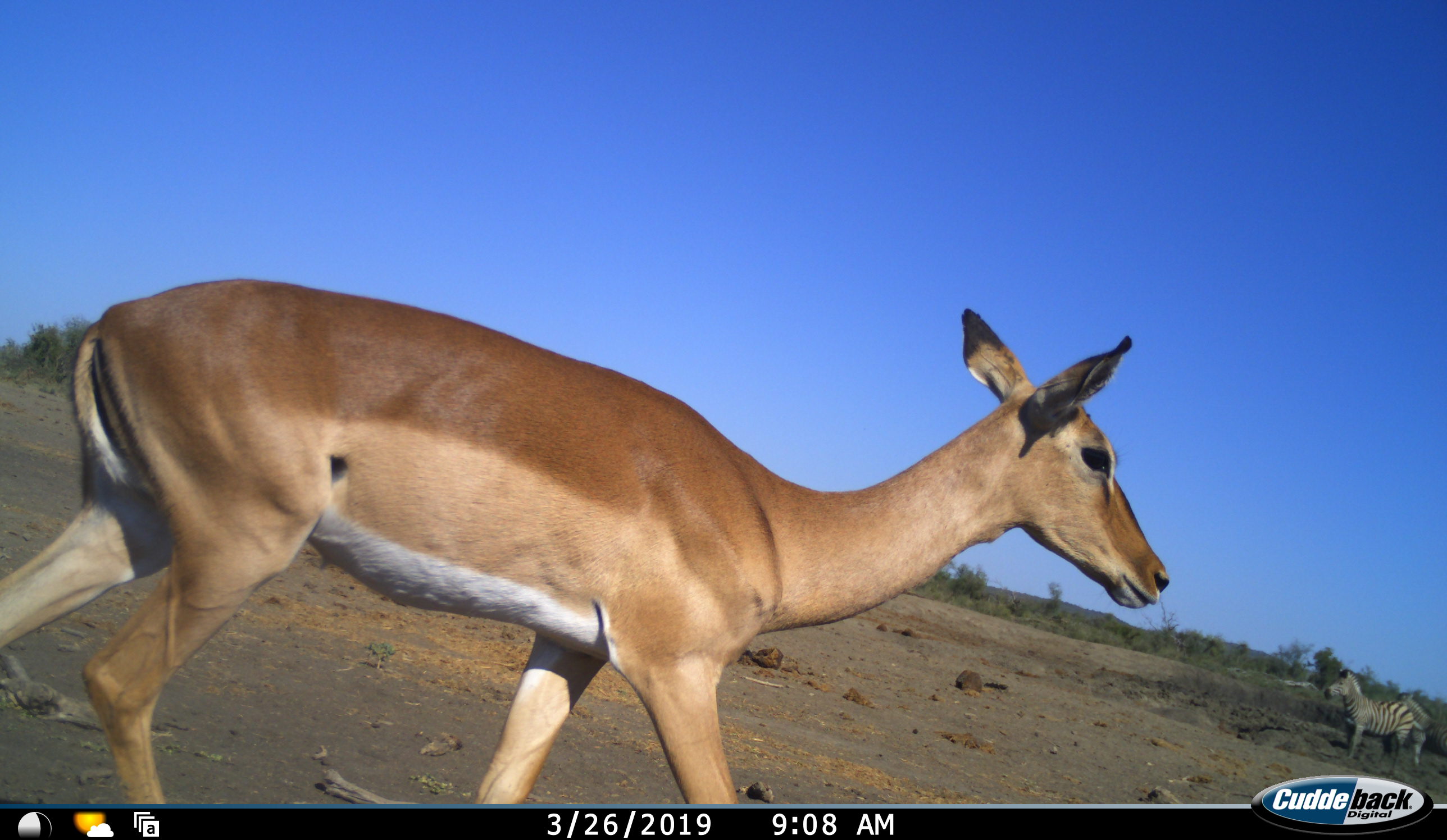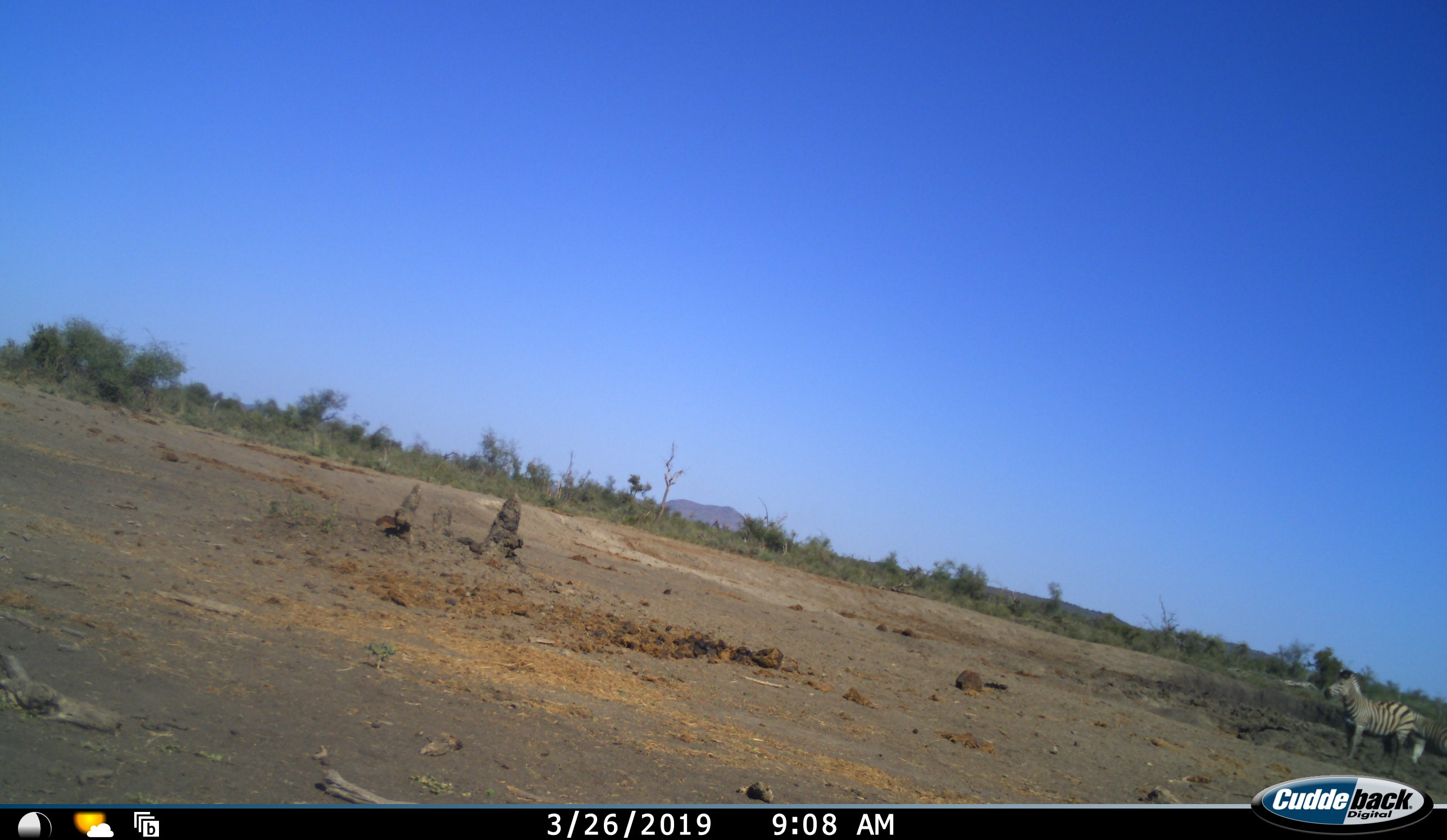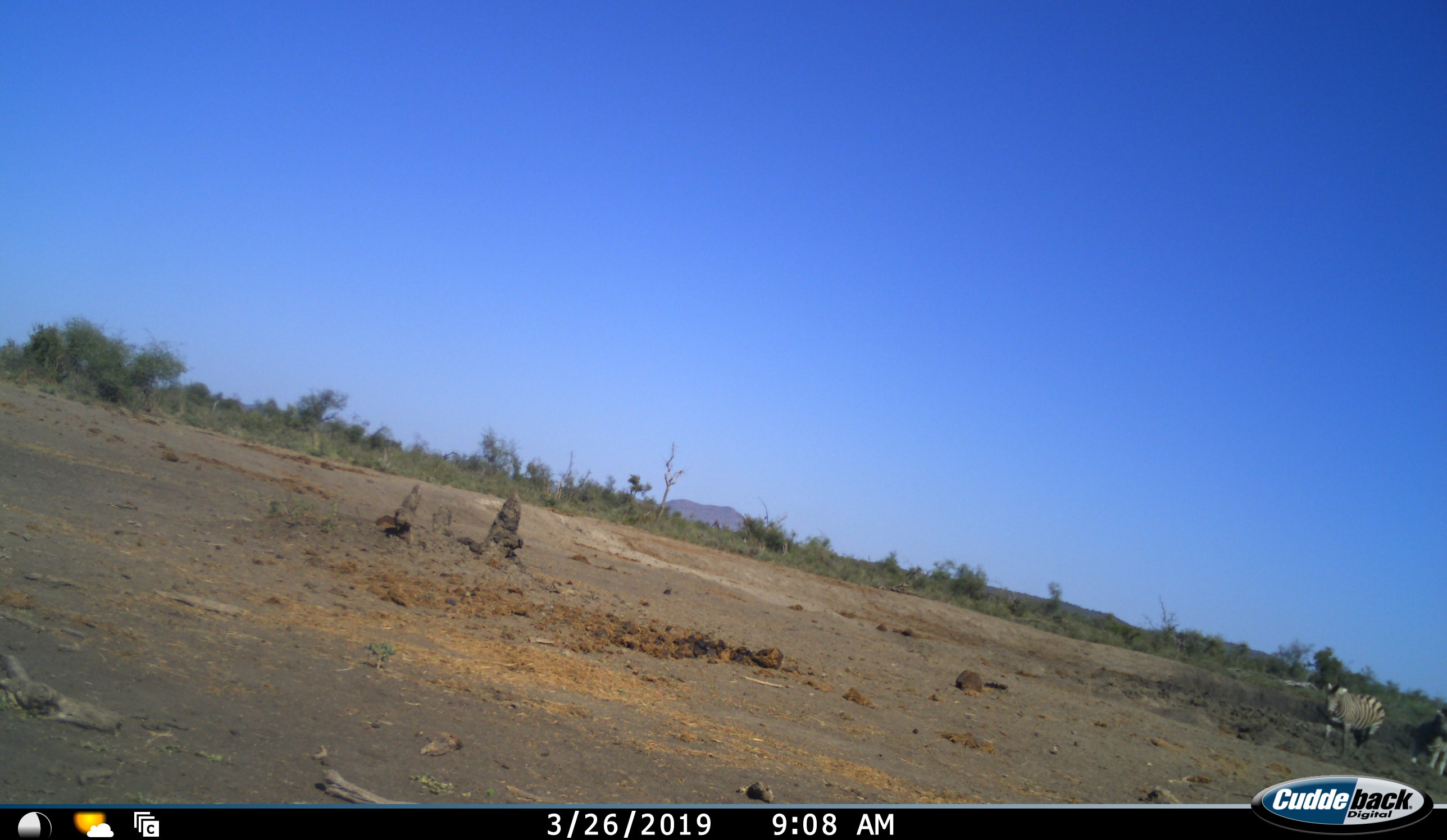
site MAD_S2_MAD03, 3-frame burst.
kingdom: Animalia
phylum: Chordata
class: Mammalia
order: Artiodactyla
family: Bovidae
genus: Aepyceros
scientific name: Aepyceros melampus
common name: impala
Impala (Aepyceros melampus), count 1. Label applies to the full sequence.